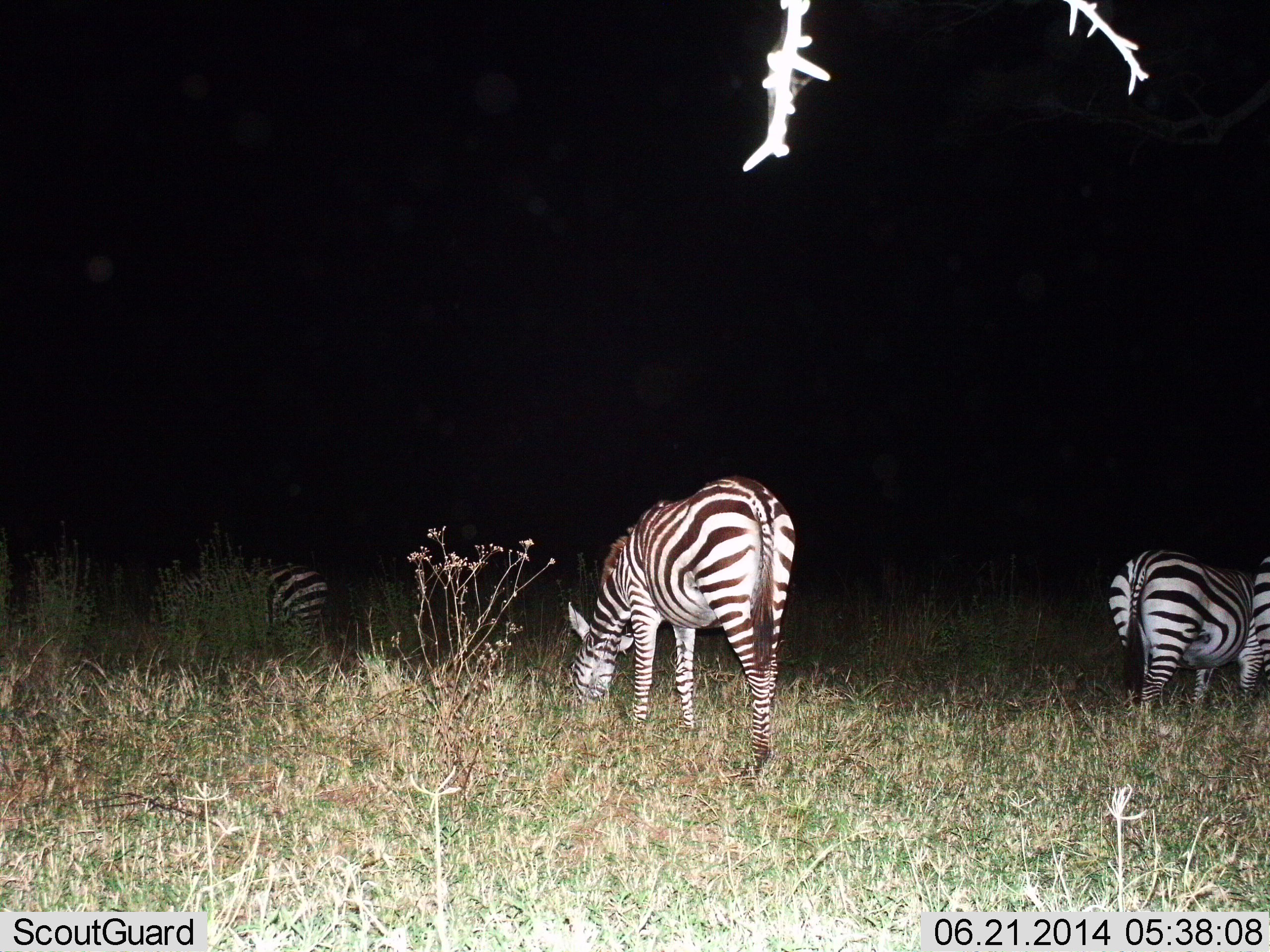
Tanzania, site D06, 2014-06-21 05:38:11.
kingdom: Animalia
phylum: Chordata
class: Mammalia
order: Perissodactyla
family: Equidae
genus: Equus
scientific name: Equus quagga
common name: plains zebra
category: zebra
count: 4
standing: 60%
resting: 0%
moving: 0%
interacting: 0%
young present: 0%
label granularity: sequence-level